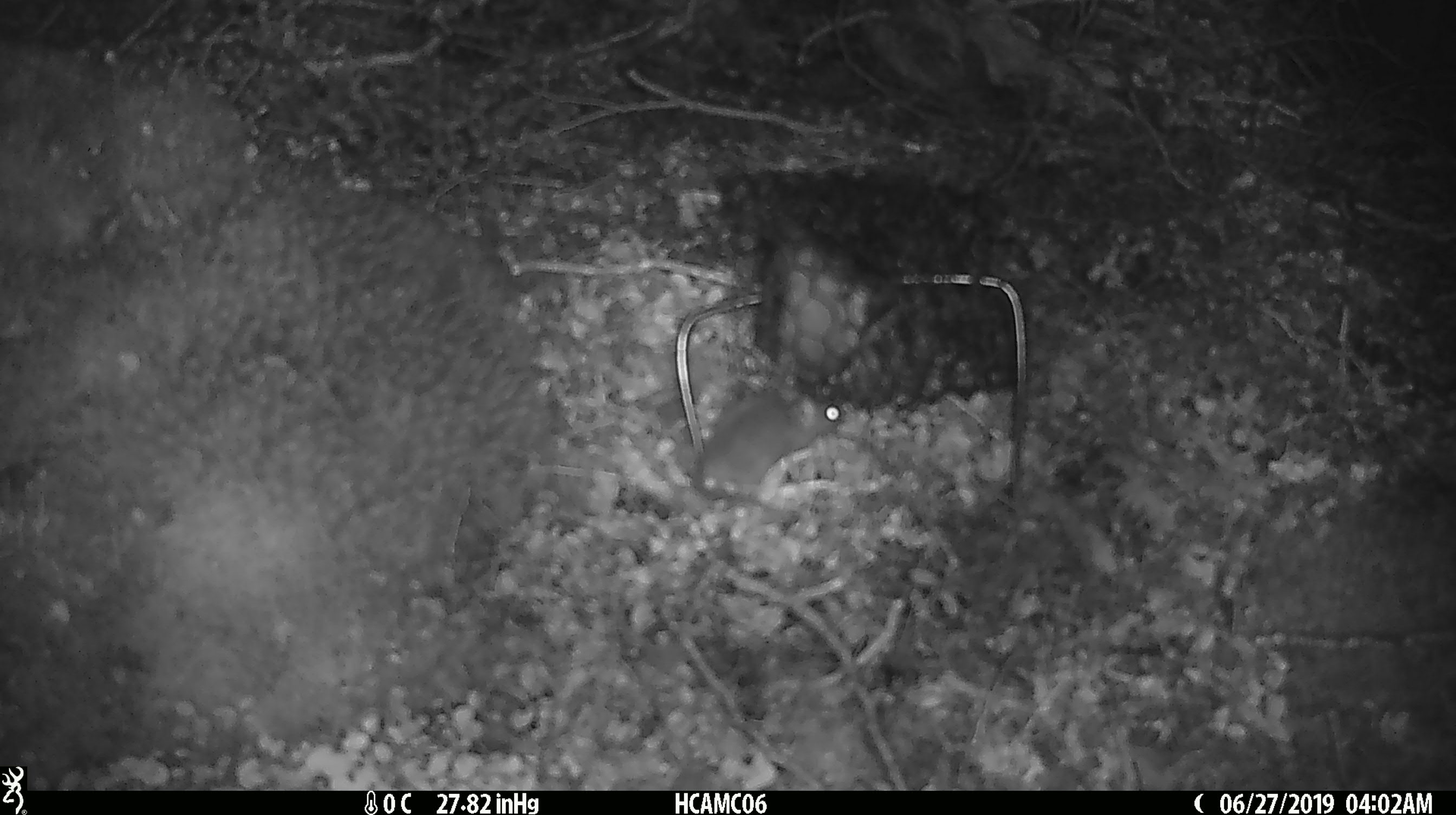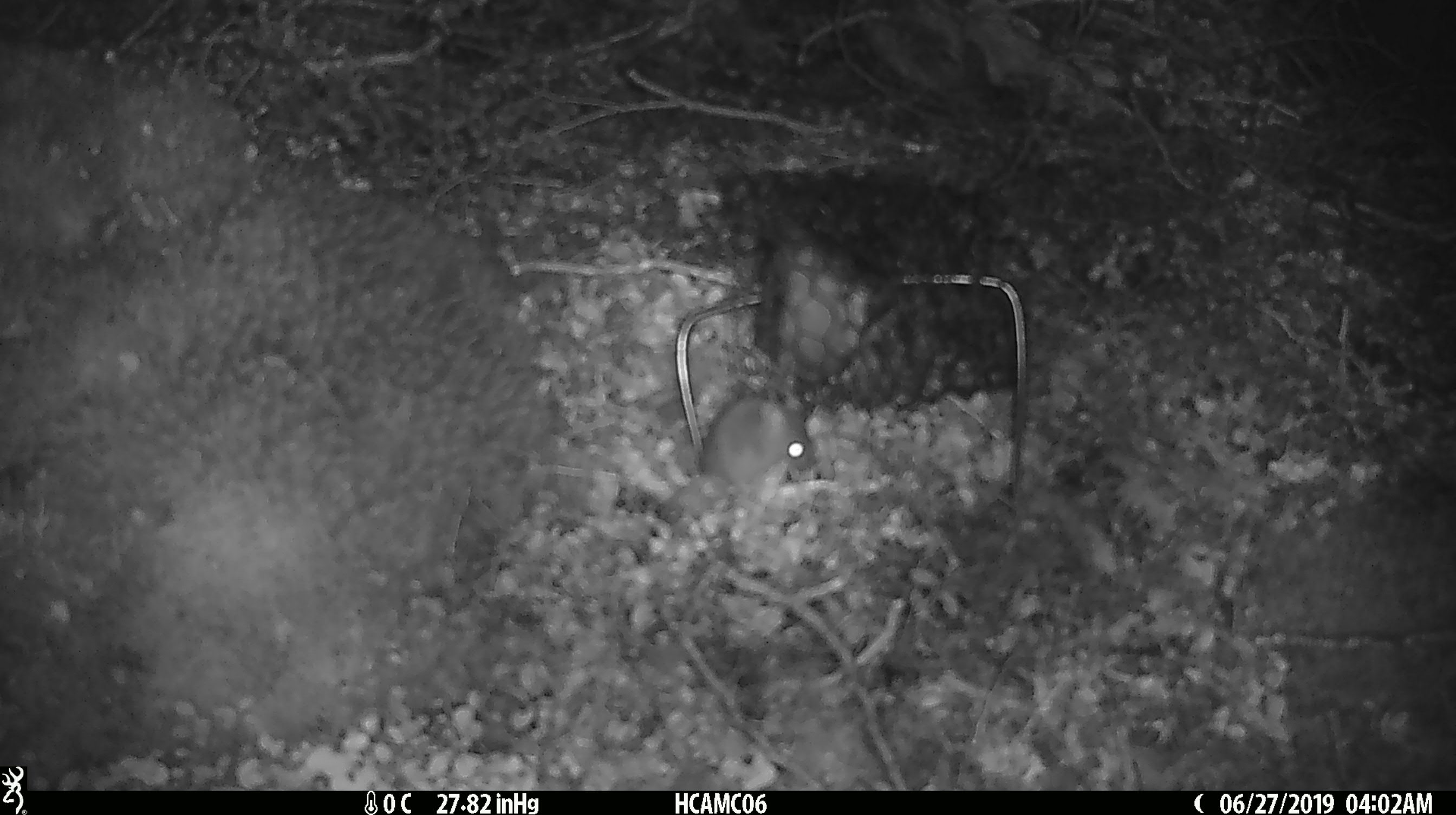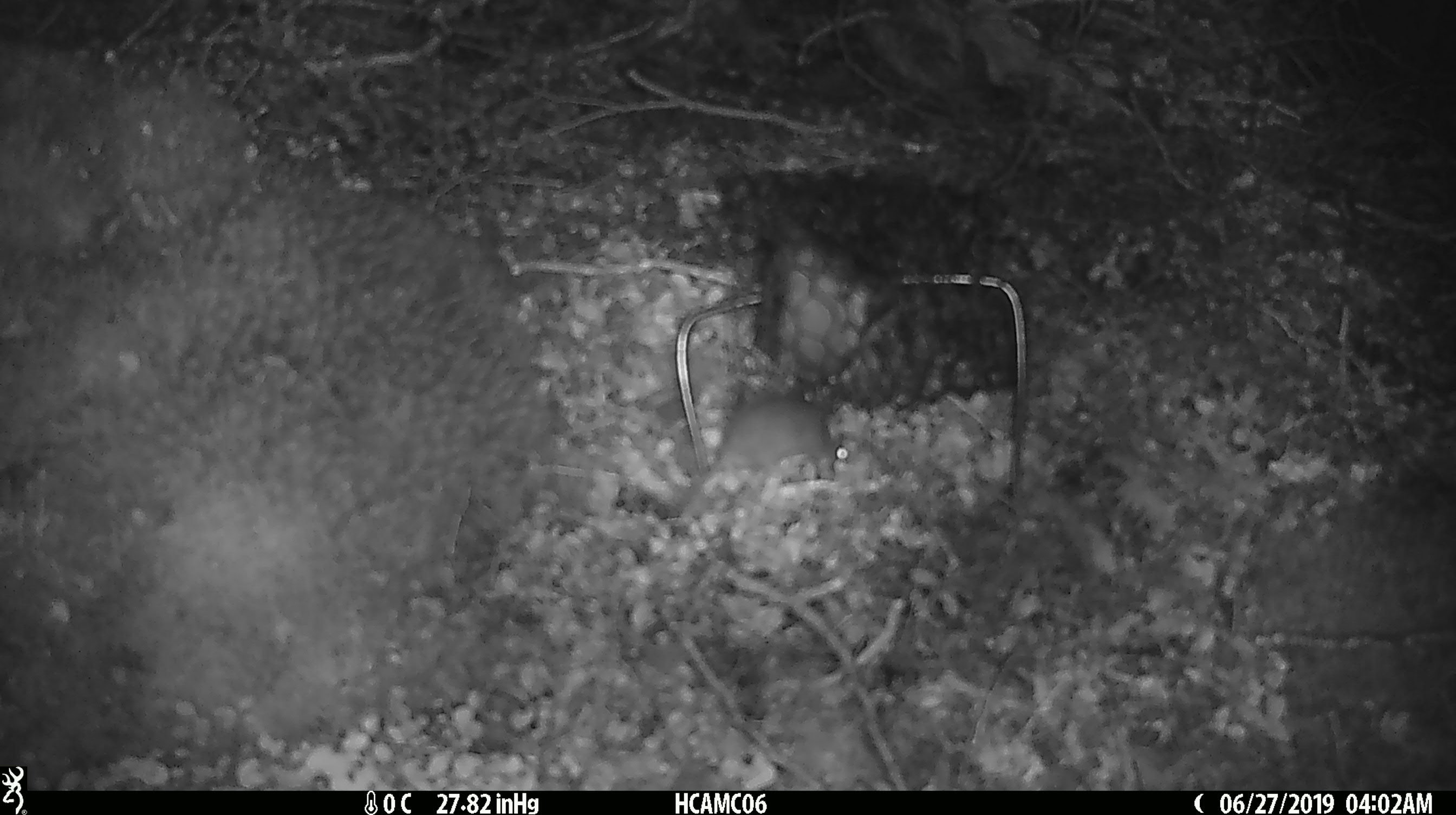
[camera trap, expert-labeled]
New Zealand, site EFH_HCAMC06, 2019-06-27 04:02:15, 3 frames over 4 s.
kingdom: Animalia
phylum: Chordata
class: Mammalia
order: Rodentia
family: Muridae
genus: Mus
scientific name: Mus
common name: mouse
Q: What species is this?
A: Mouse (Mus).